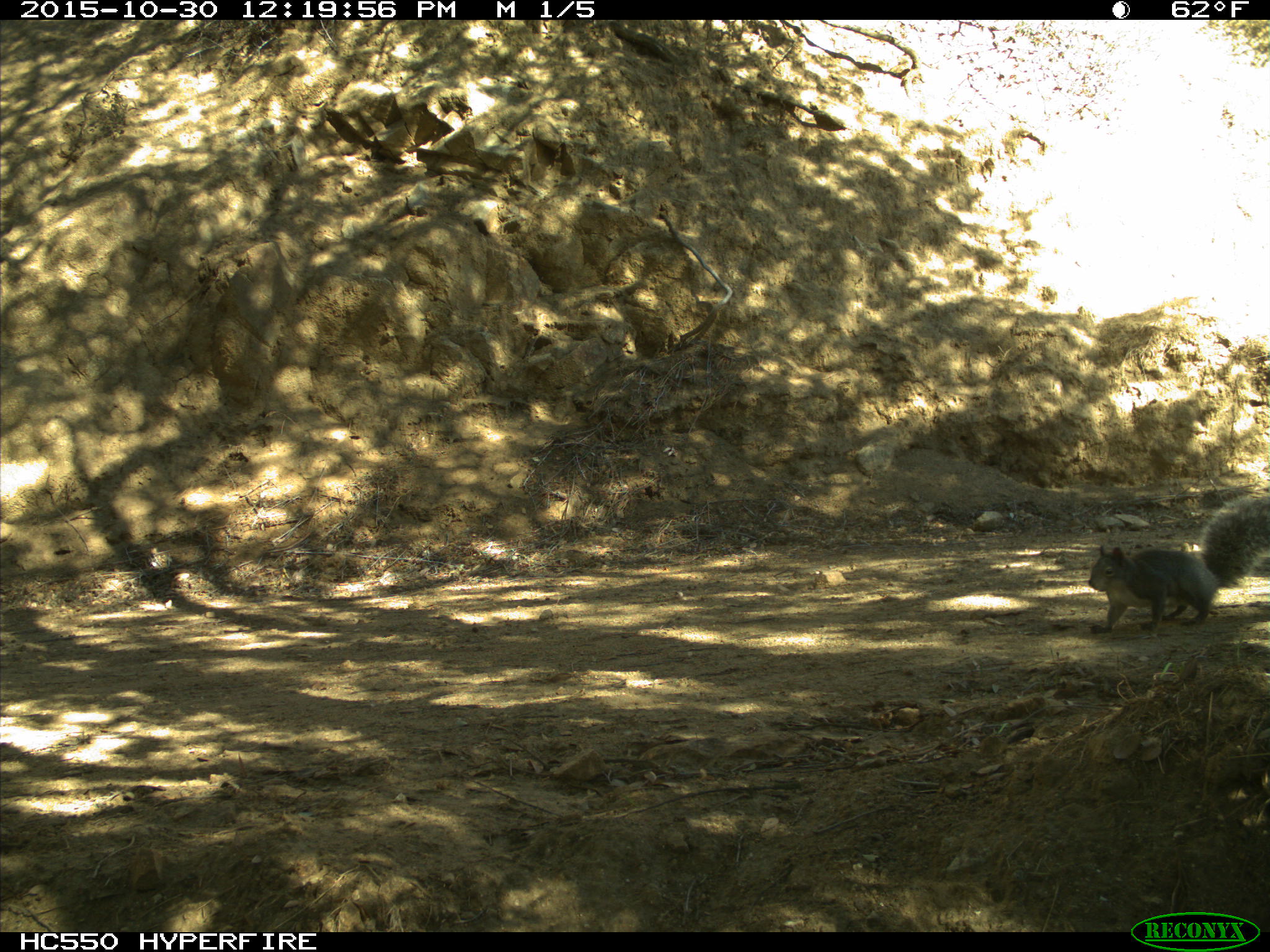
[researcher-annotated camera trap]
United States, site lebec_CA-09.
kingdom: Animalia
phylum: Chordata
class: Mammalia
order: Rodentia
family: Sciuridae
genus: Sciurus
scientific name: Sciurus carolinensis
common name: eastern gray squirrel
Sciurus carolinensis (eastern gray squirrel).